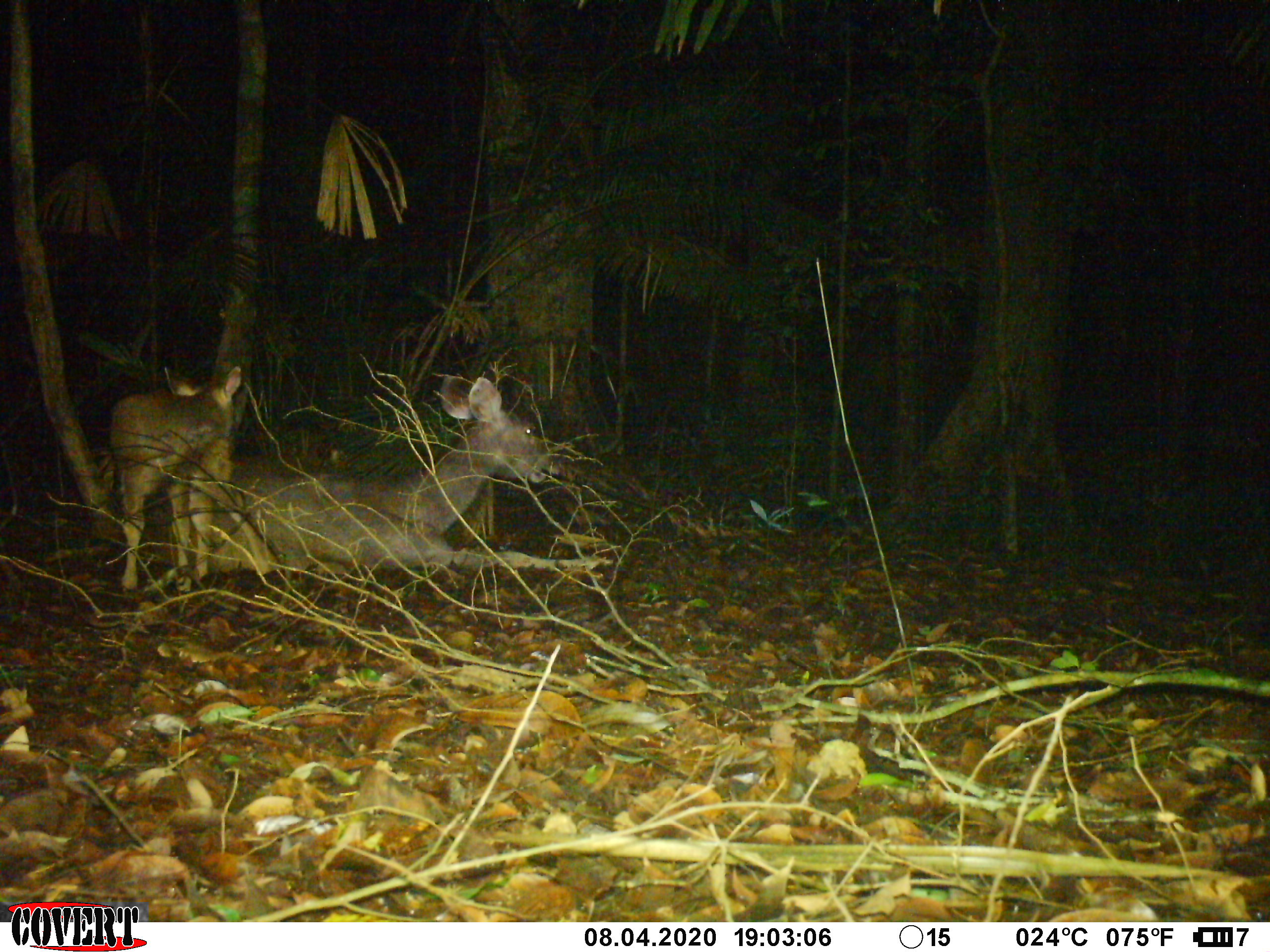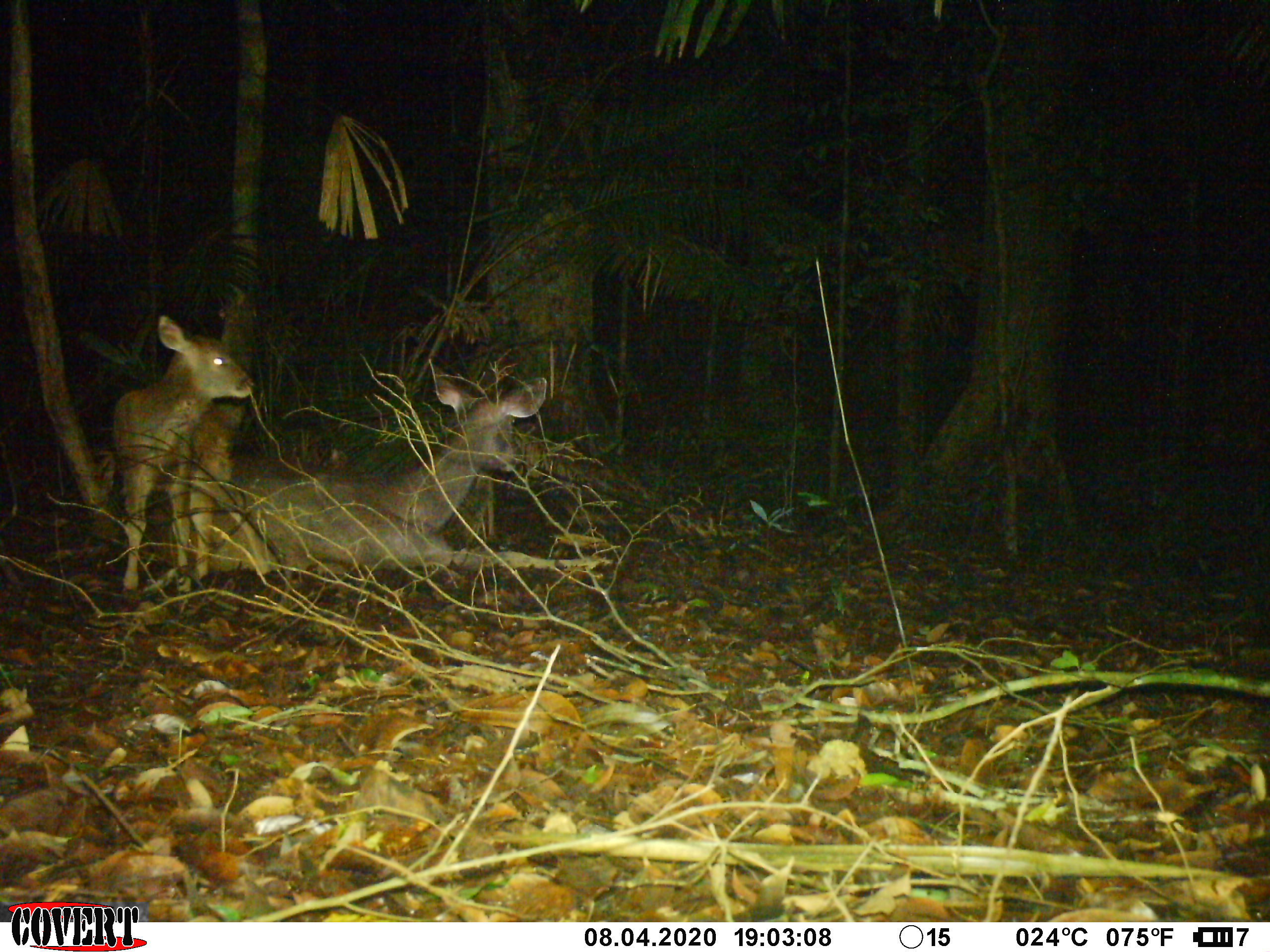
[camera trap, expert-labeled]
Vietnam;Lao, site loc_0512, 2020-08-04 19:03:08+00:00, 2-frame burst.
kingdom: Animalia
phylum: Chordata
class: Mammalia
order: Artiodactyla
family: Cervidae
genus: Rusa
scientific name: Rusa unicolor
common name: sambar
Sambar (Rusa unicolor). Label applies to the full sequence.